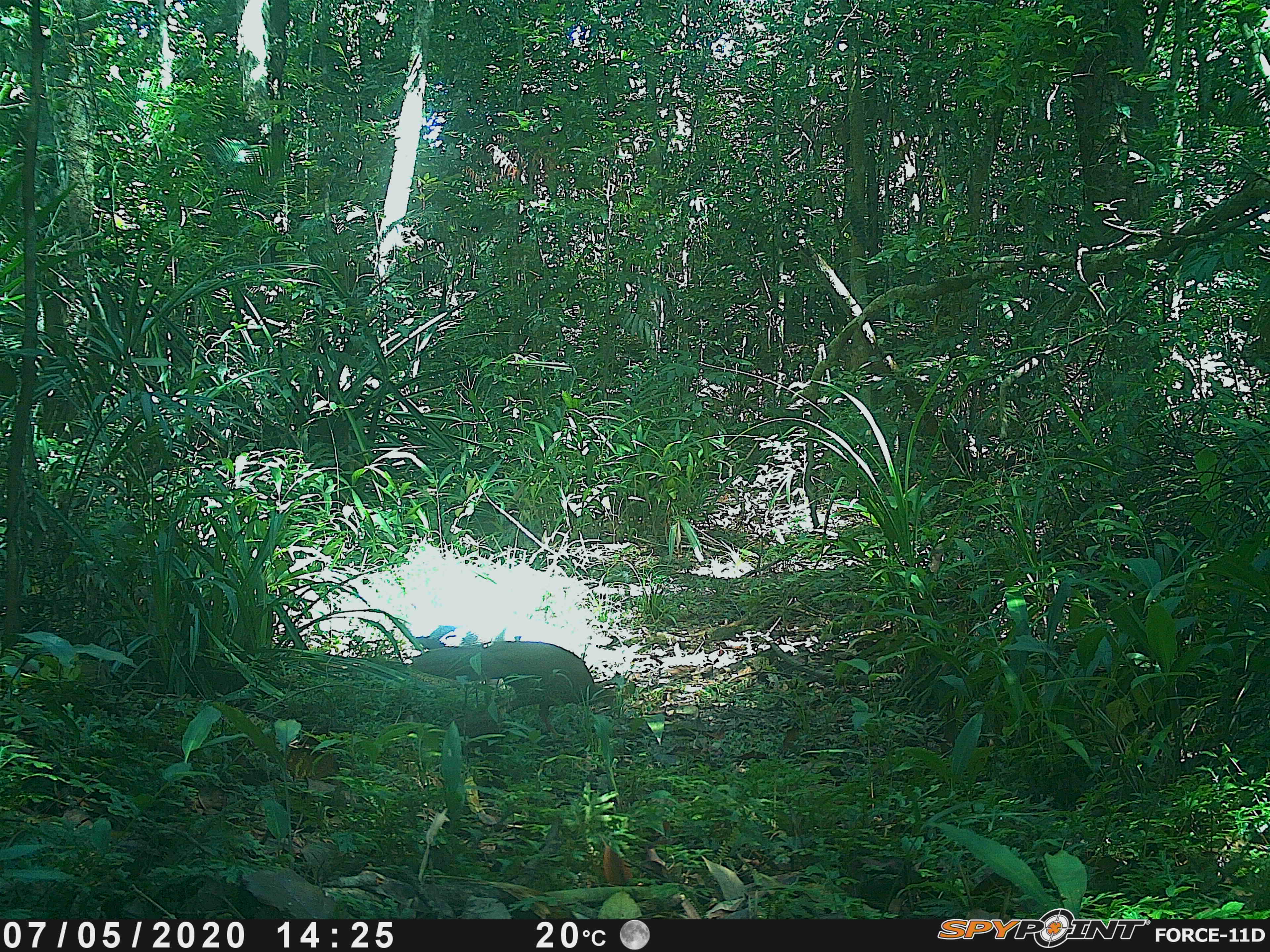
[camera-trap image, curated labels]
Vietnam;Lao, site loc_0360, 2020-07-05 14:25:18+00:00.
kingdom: Animalia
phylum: Chordata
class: Aves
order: Galliformes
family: Phasianidae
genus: Lophura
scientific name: Lophura nycthemera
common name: silver pheasant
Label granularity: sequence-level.